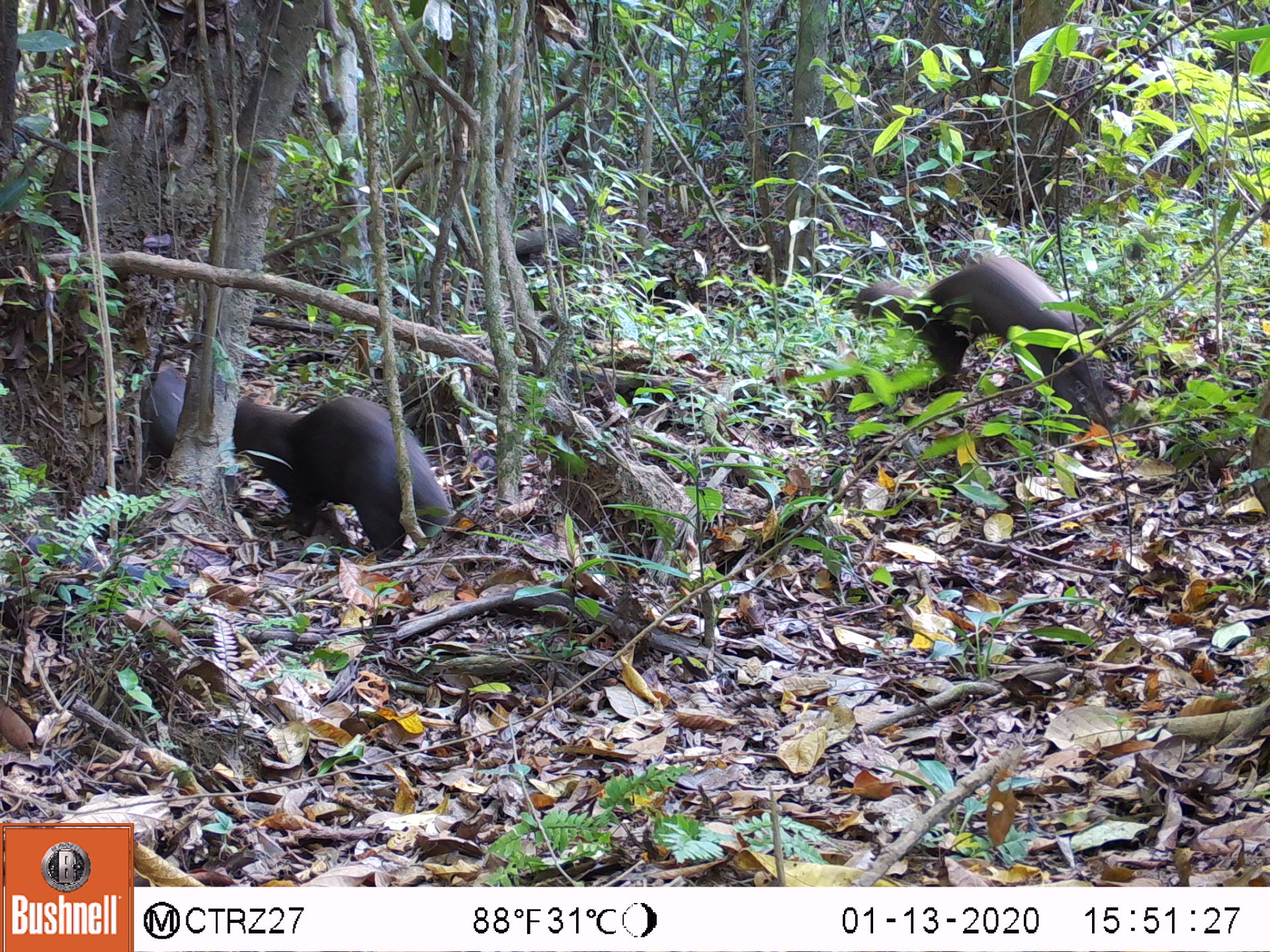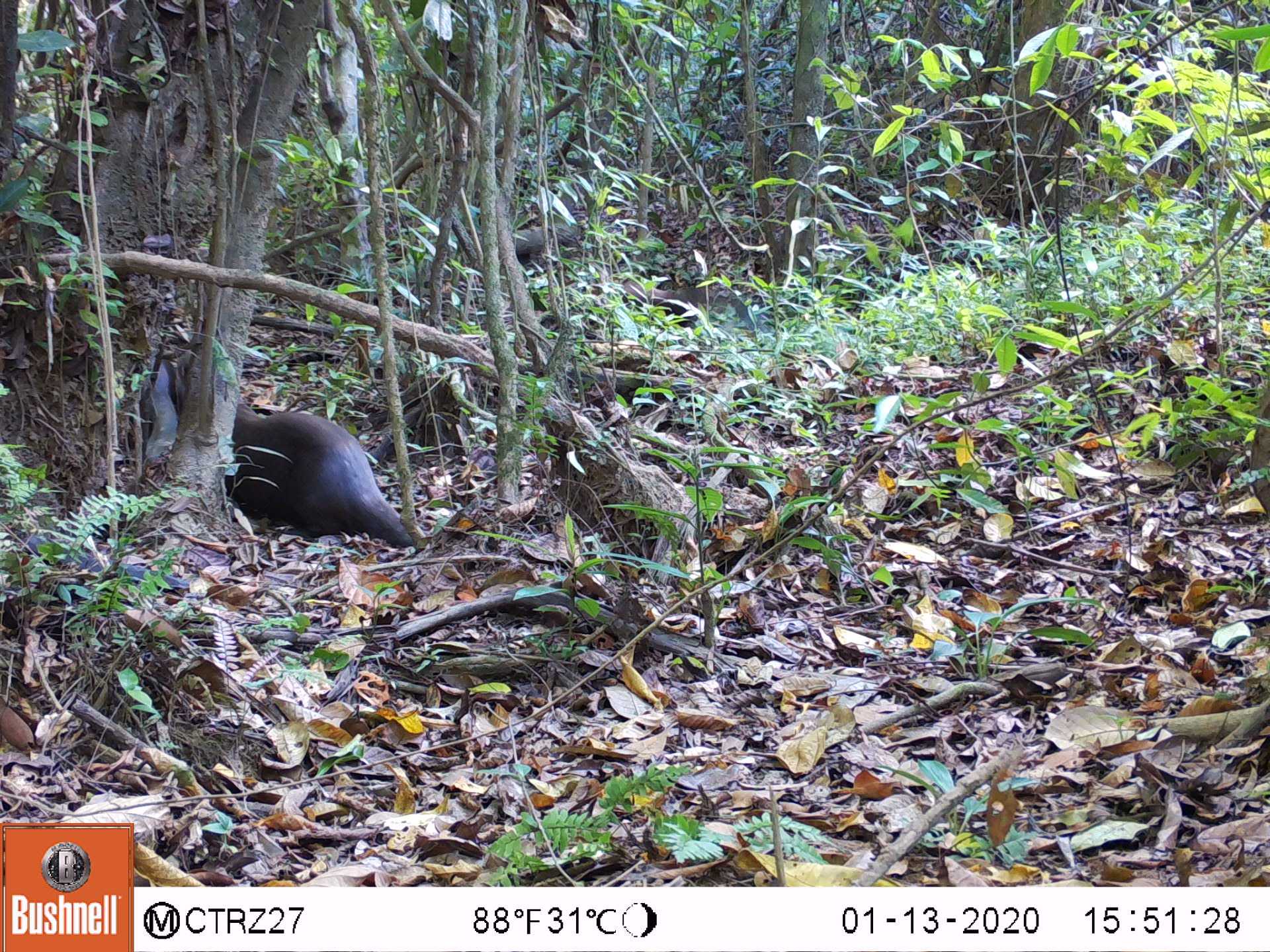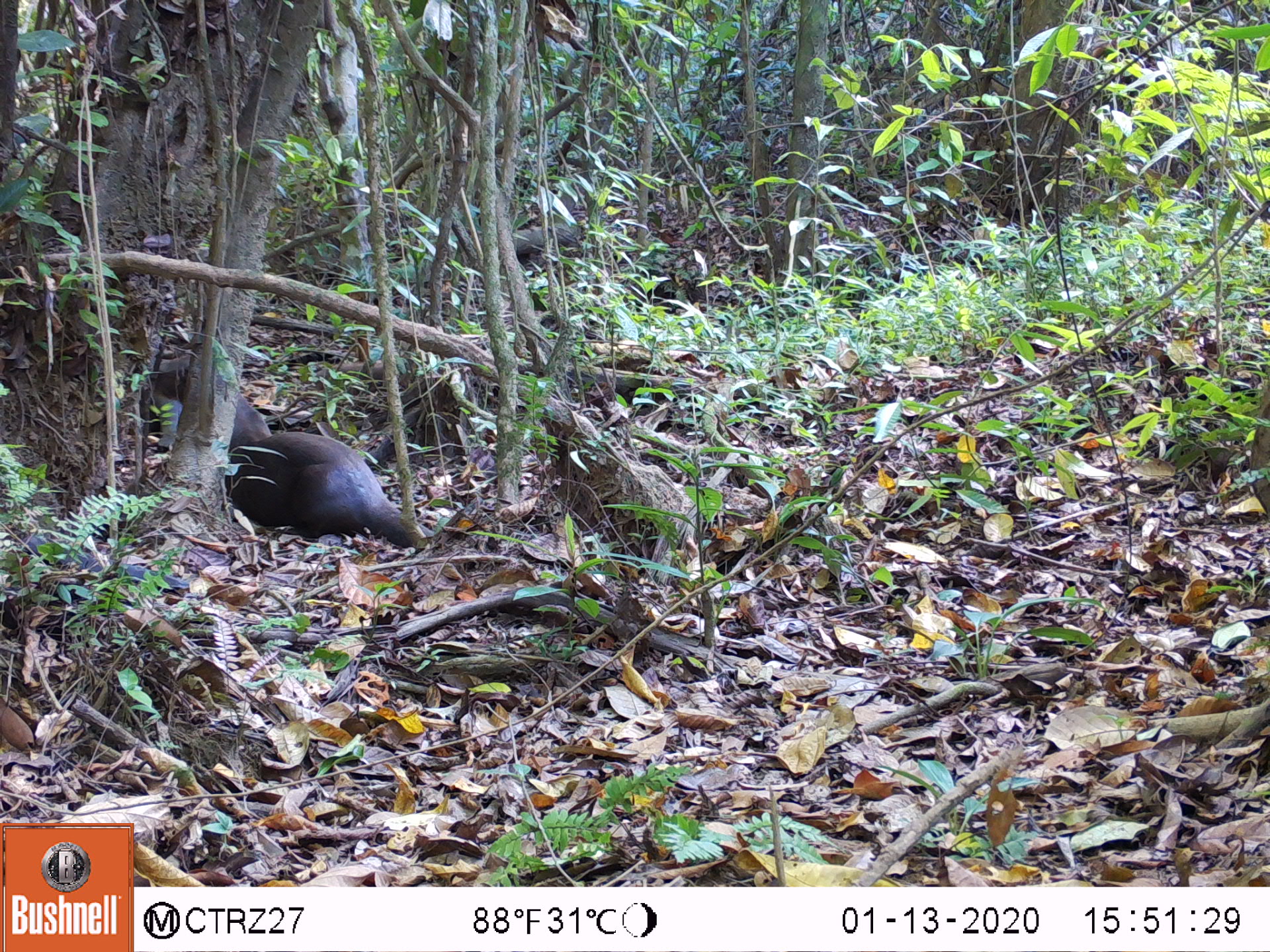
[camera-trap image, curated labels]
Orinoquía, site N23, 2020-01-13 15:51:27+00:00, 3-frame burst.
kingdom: Animalia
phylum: Chordata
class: Mammalia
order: Carnivora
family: Mustelidae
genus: Lontra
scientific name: Lontra longicaudis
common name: neotropical otter